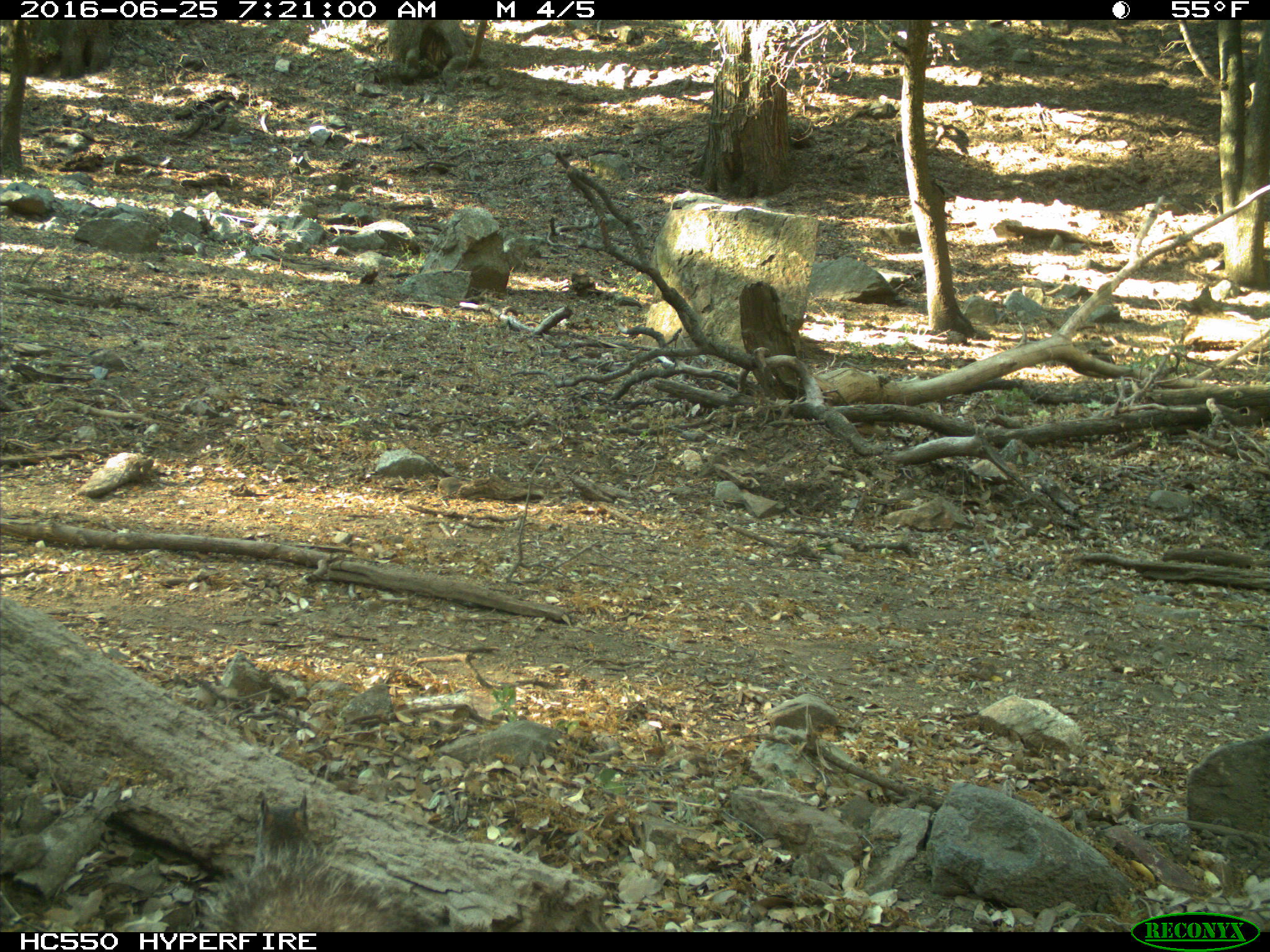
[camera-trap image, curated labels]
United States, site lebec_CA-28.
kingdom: Animalia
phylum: Chordata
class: Mammalia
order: Rodentia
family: Sciuridae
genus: Sciurus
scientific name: Sciurus carolinensis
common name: eastern gray squirrel